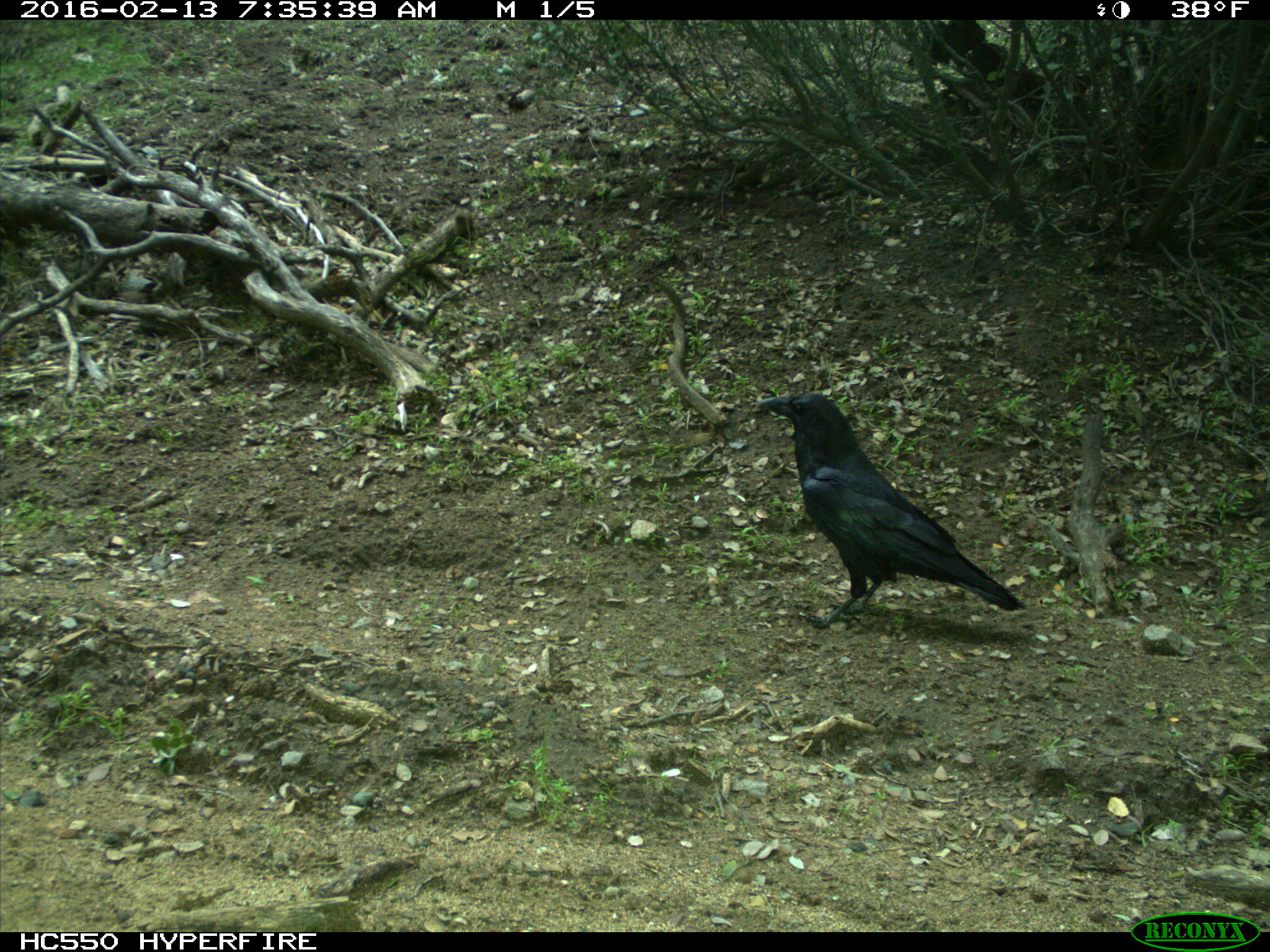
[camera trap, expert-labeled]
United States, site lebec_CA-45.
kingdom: Animalia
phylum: Chordata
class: Aves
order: Passeriformes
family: Corvidae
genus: Corvus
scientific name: Corvus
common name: crows and ravens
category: unidentified corvus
Unidentified corvus (crows and ravens) (Corvus).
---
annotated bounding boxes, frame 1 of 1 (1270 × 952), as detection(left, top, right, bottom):
animal: detection(757, 392, 1028, 629)